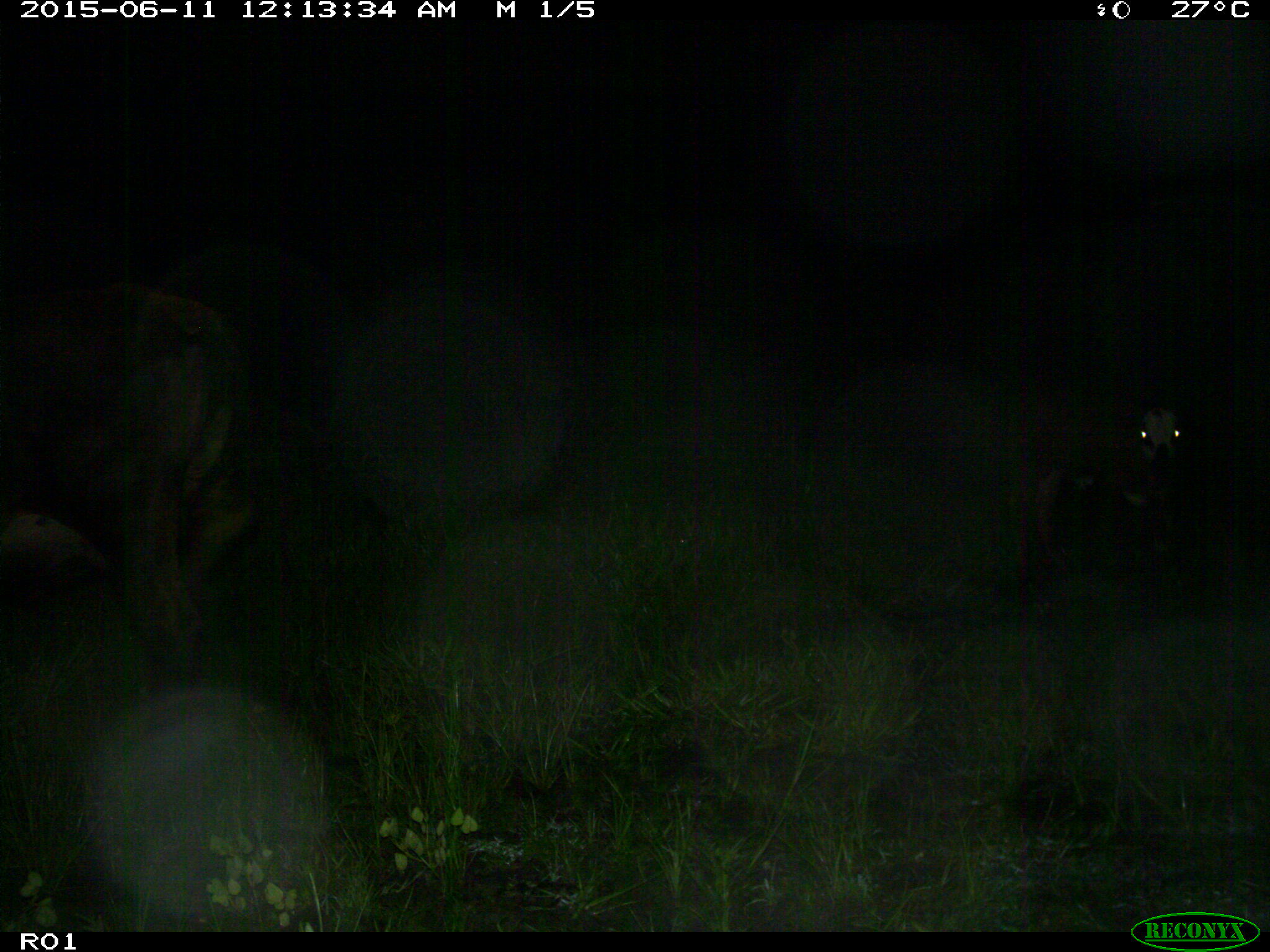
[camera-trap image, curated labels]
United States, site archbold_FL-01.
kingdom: Animalia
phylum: Chordata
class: Mammalia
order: Artiodactyla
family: Bovidae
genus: Bos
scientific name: Bos taurus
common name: domestic cow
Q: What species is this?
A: Bos taurus (domestic cow).